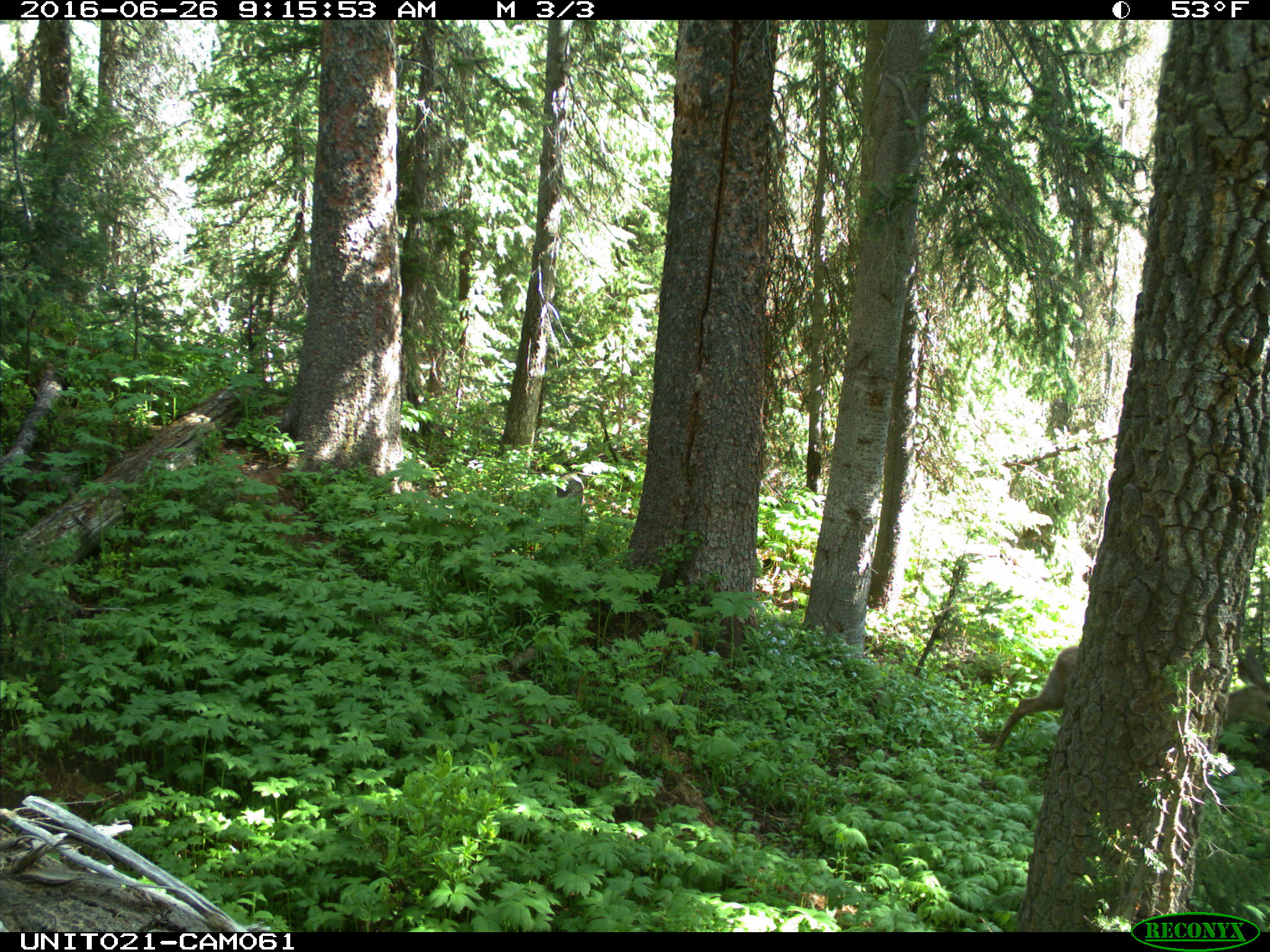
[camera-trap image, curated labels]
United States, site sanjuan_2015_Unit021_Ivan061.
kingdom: Animalia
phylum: Chordata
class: Mammalia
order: Artiodactyla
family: Cervidae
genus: Odocoileus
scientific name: Odocoileus hemionus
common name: mule deer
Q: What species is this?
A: Odocoileus hemionus (mule deer).